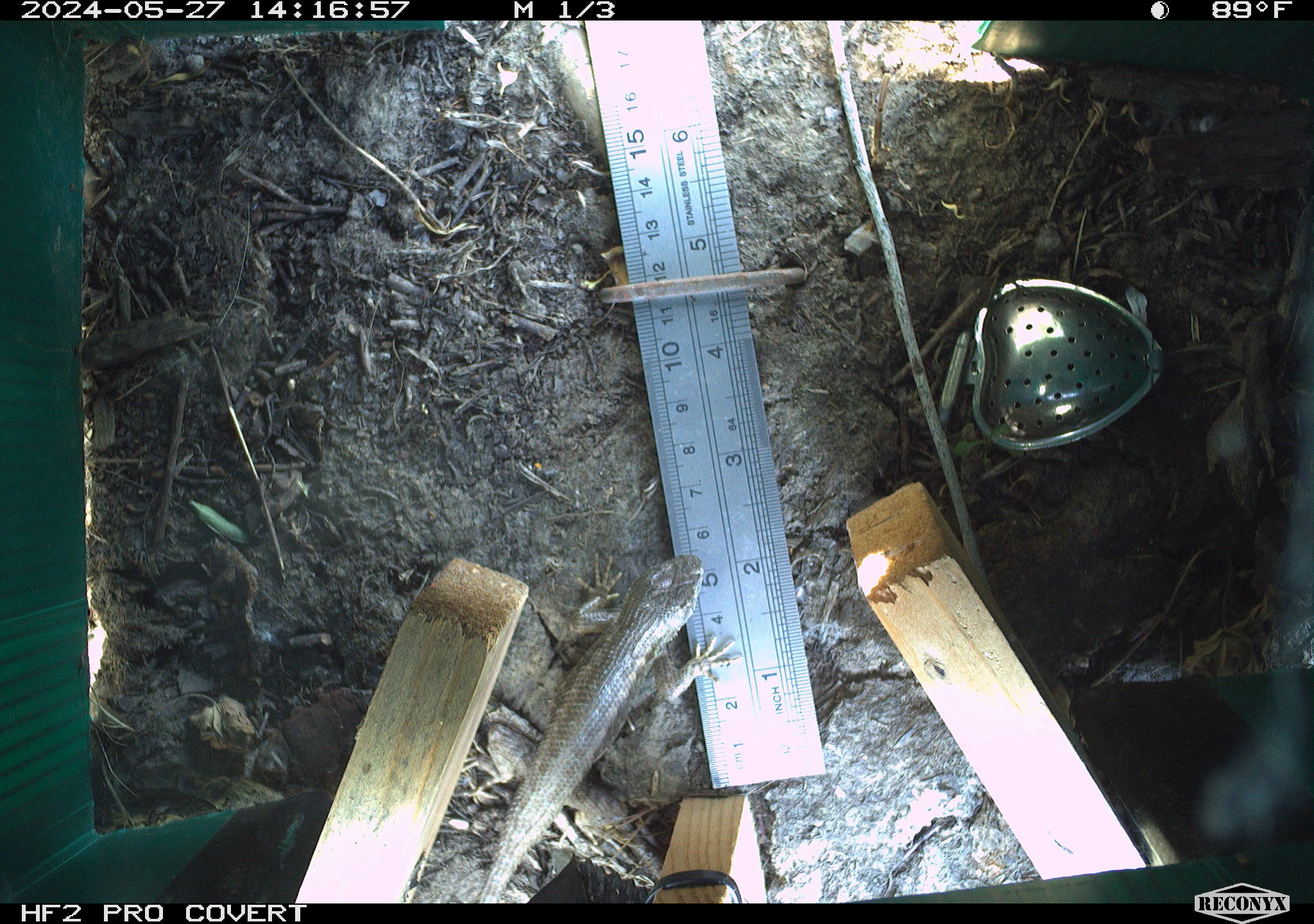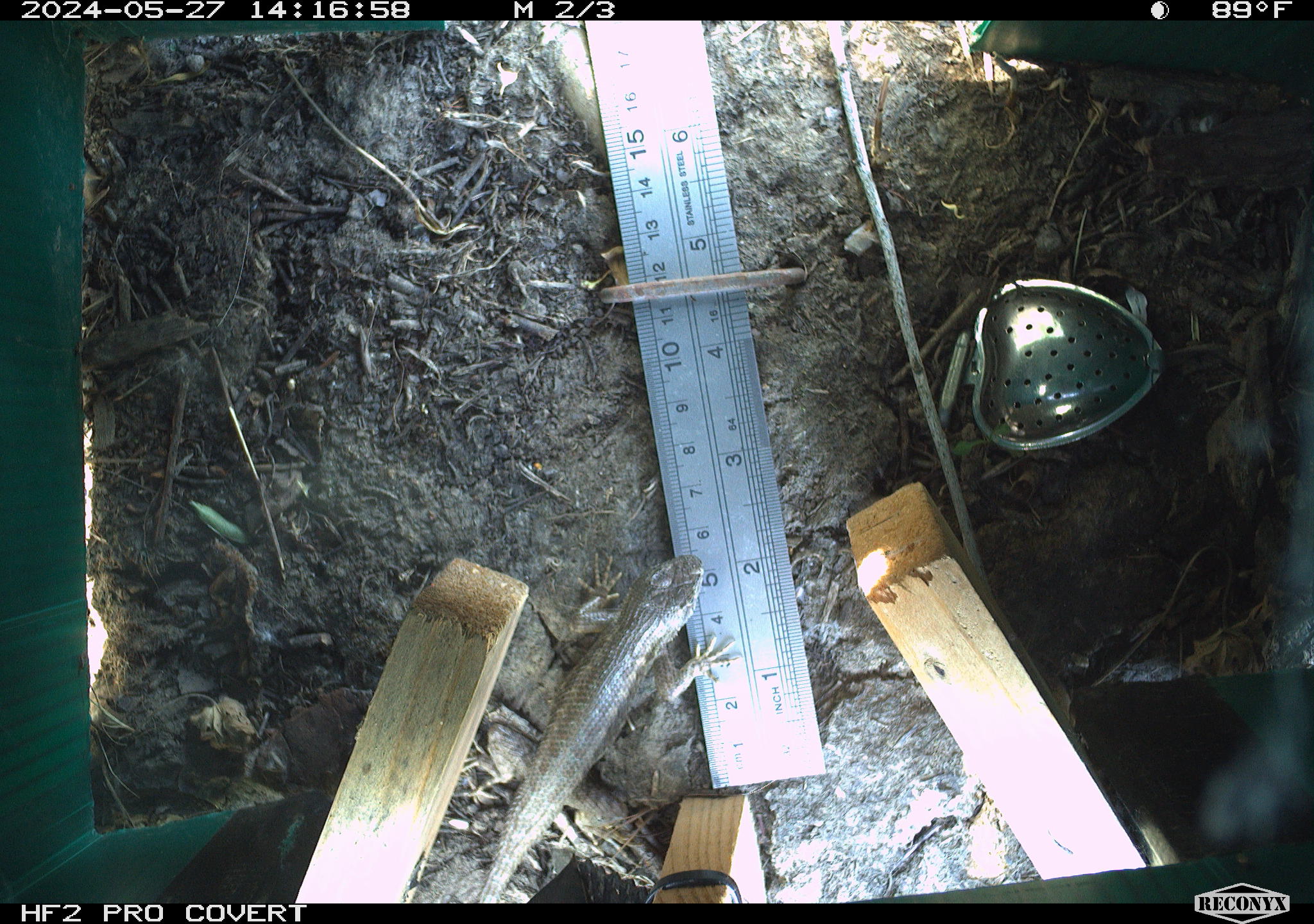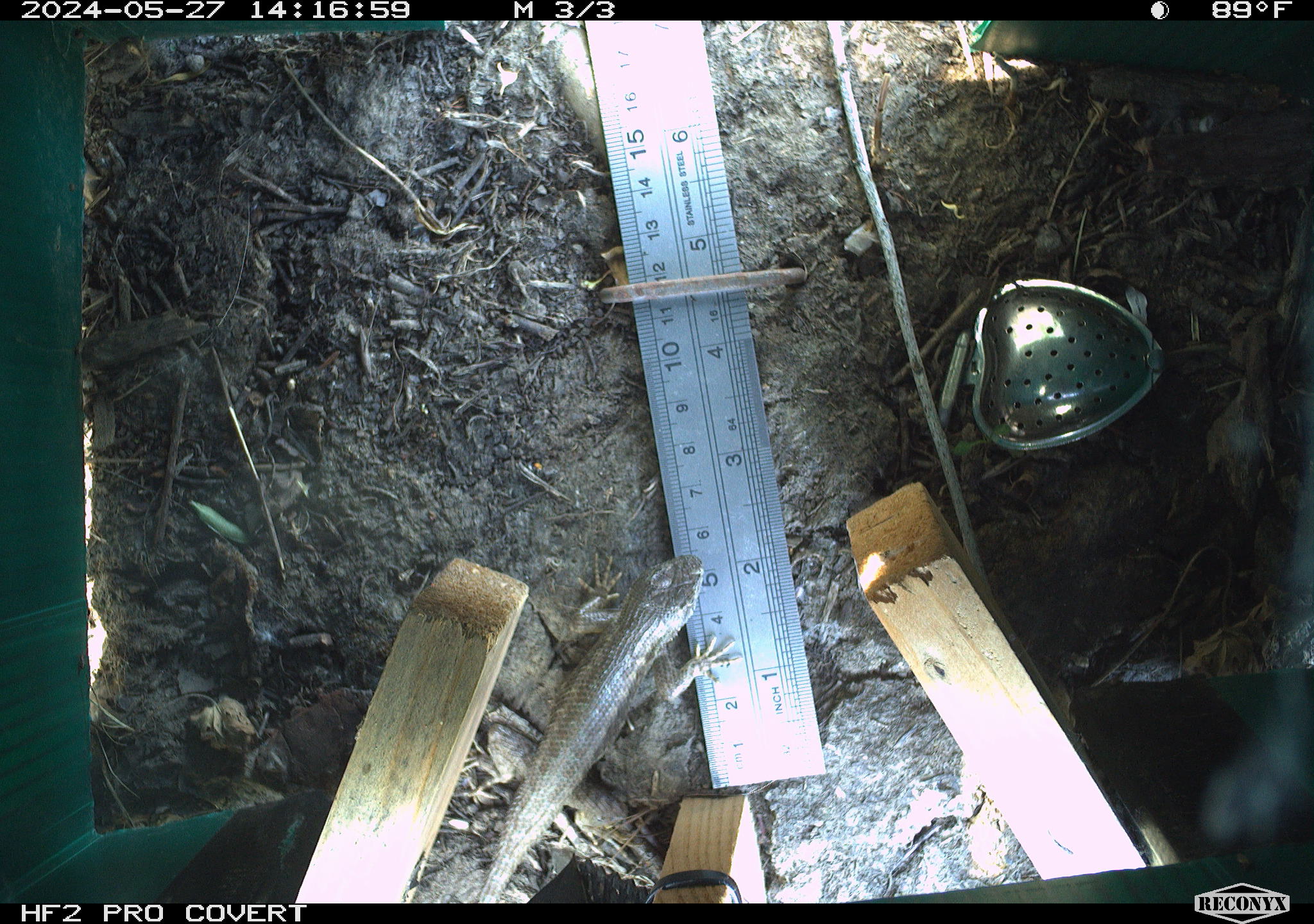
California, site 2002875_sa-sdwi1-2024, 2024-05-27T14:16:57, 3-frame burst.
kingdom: Animalia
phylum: Chordata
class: Reptilia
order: Squamata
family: Phrynosomatidae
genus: Sceloporus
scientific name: Sceloporus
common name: spiny lizards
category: sceloporus species